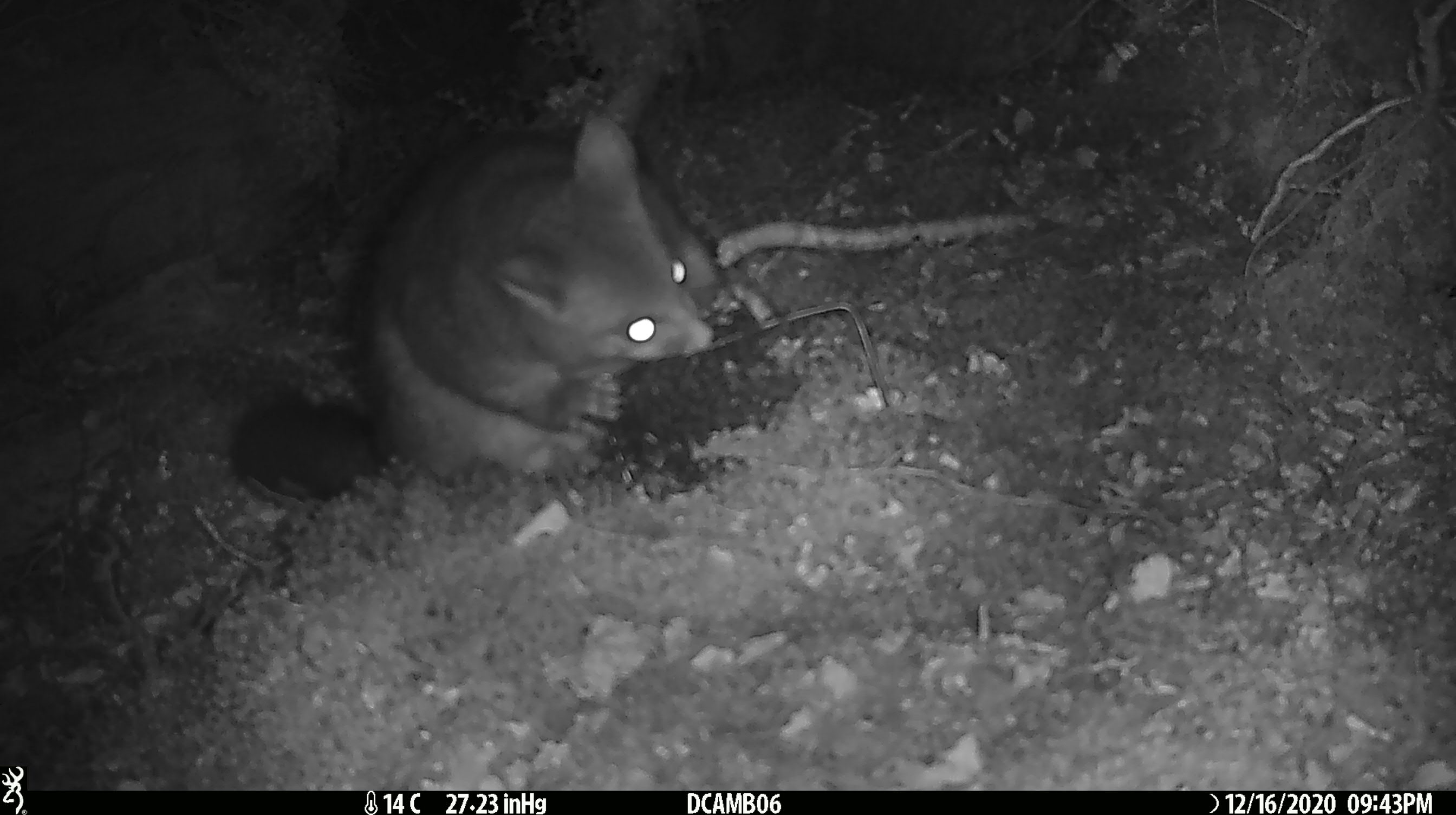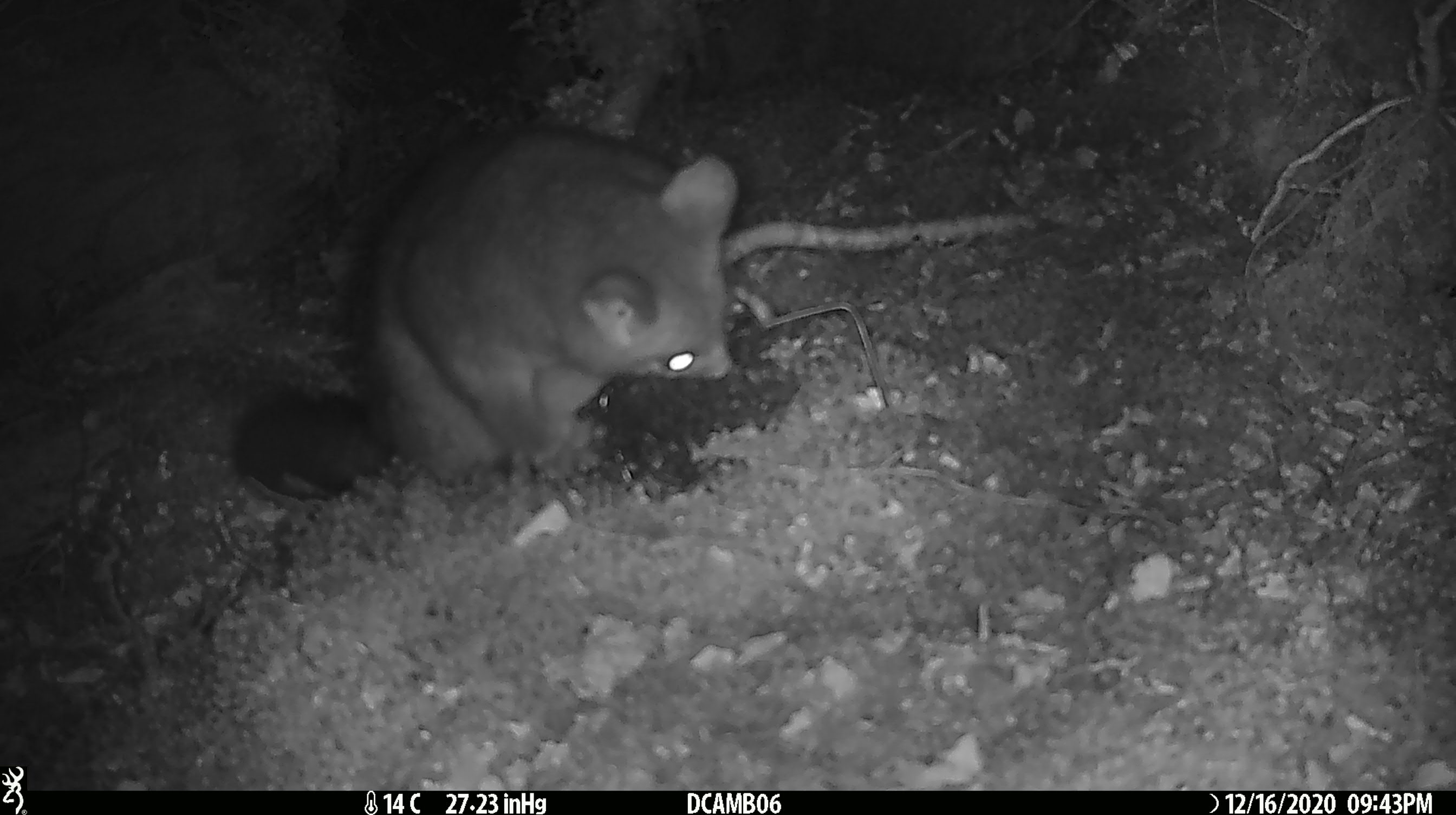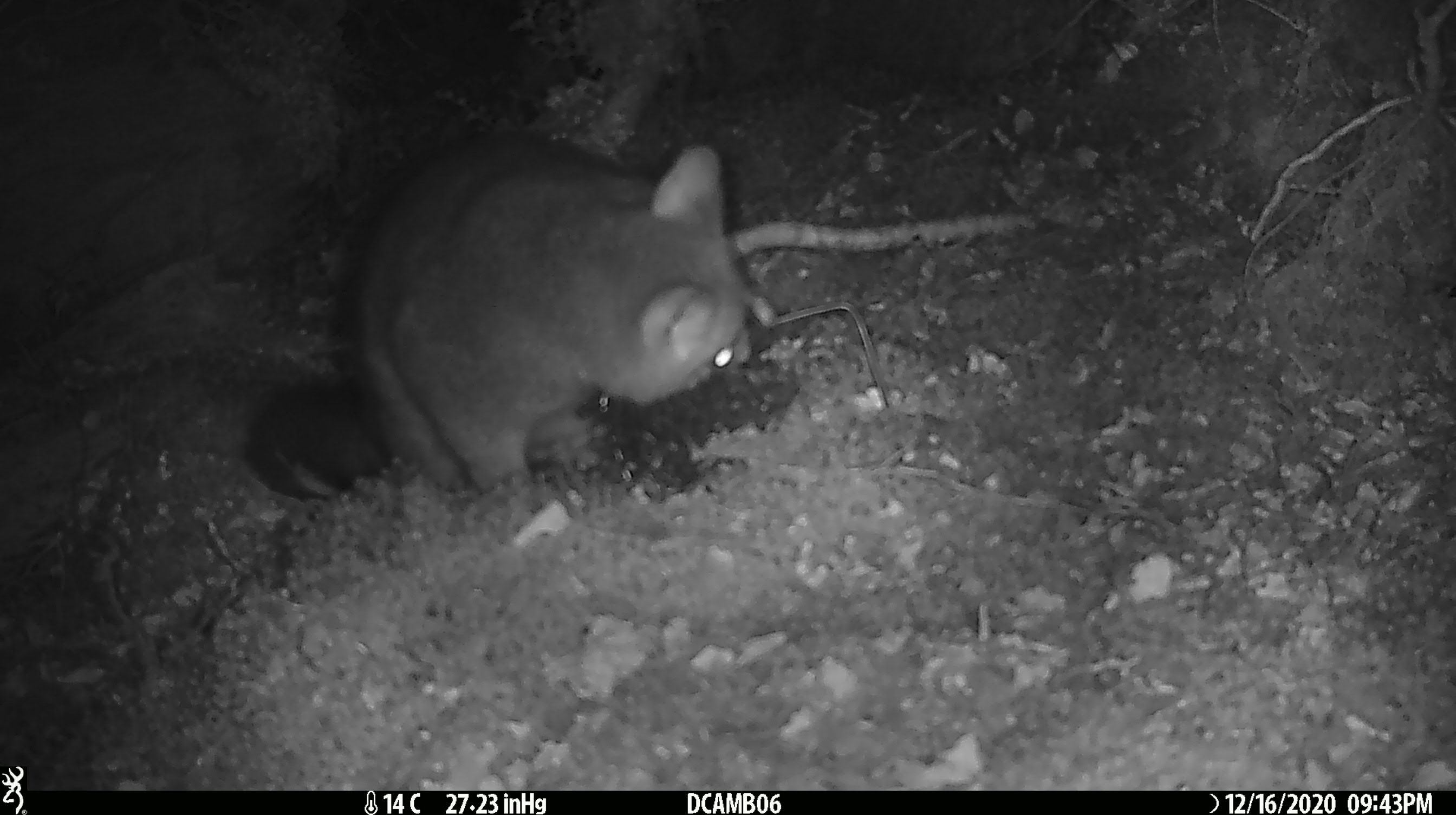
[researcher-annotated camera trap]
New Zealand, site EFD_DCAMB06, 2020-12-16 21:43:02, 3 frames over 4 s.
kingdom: Animalia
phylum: Chordata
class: Mammalia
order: Diprotodontia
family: Phalangeridae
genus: Trichosurus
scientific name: Trichosurus vulpecula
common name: common brushtail possum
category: possum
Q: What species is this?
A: Possum (common brushtail possum) (Trichosurus vulpecula).